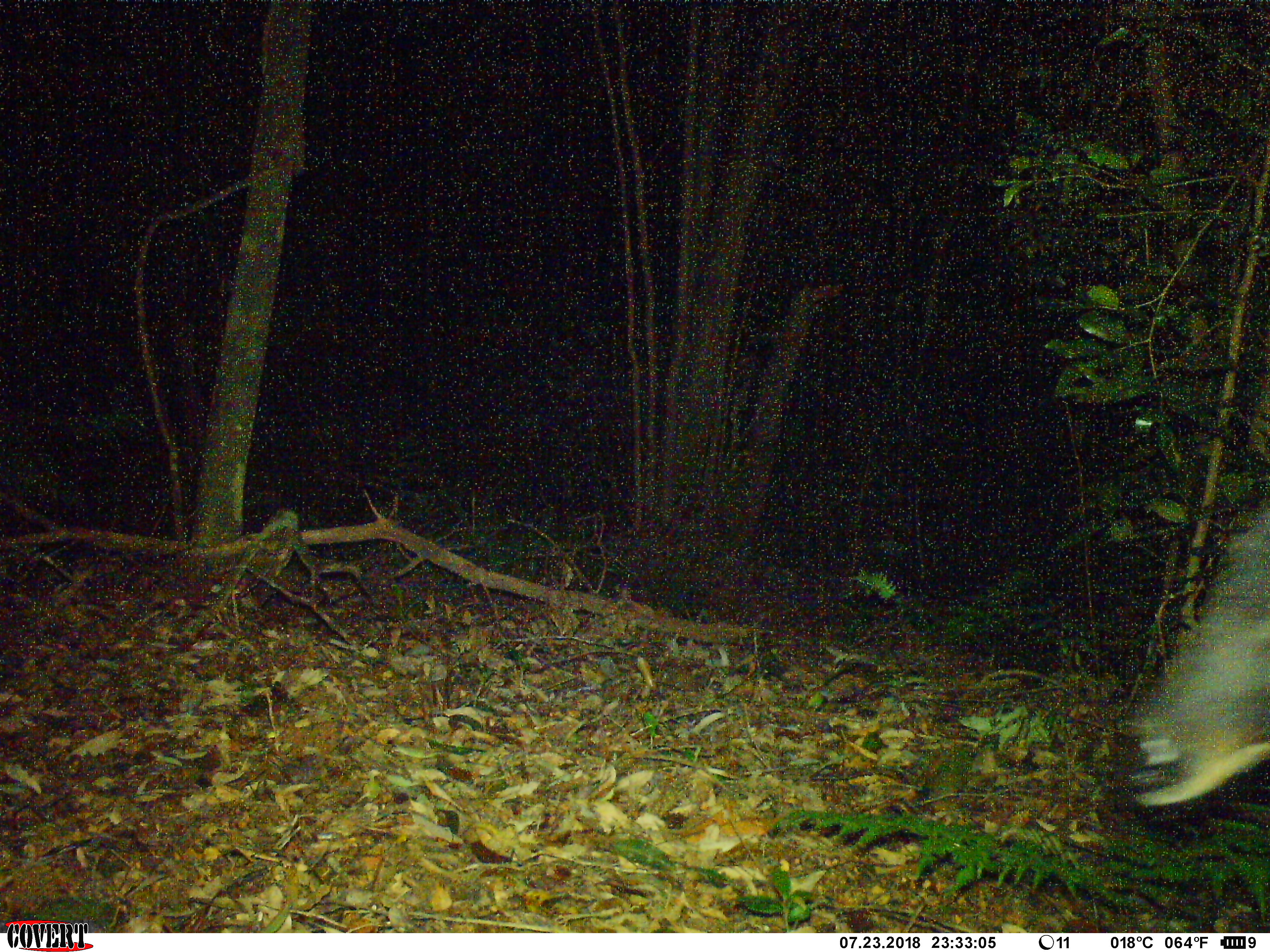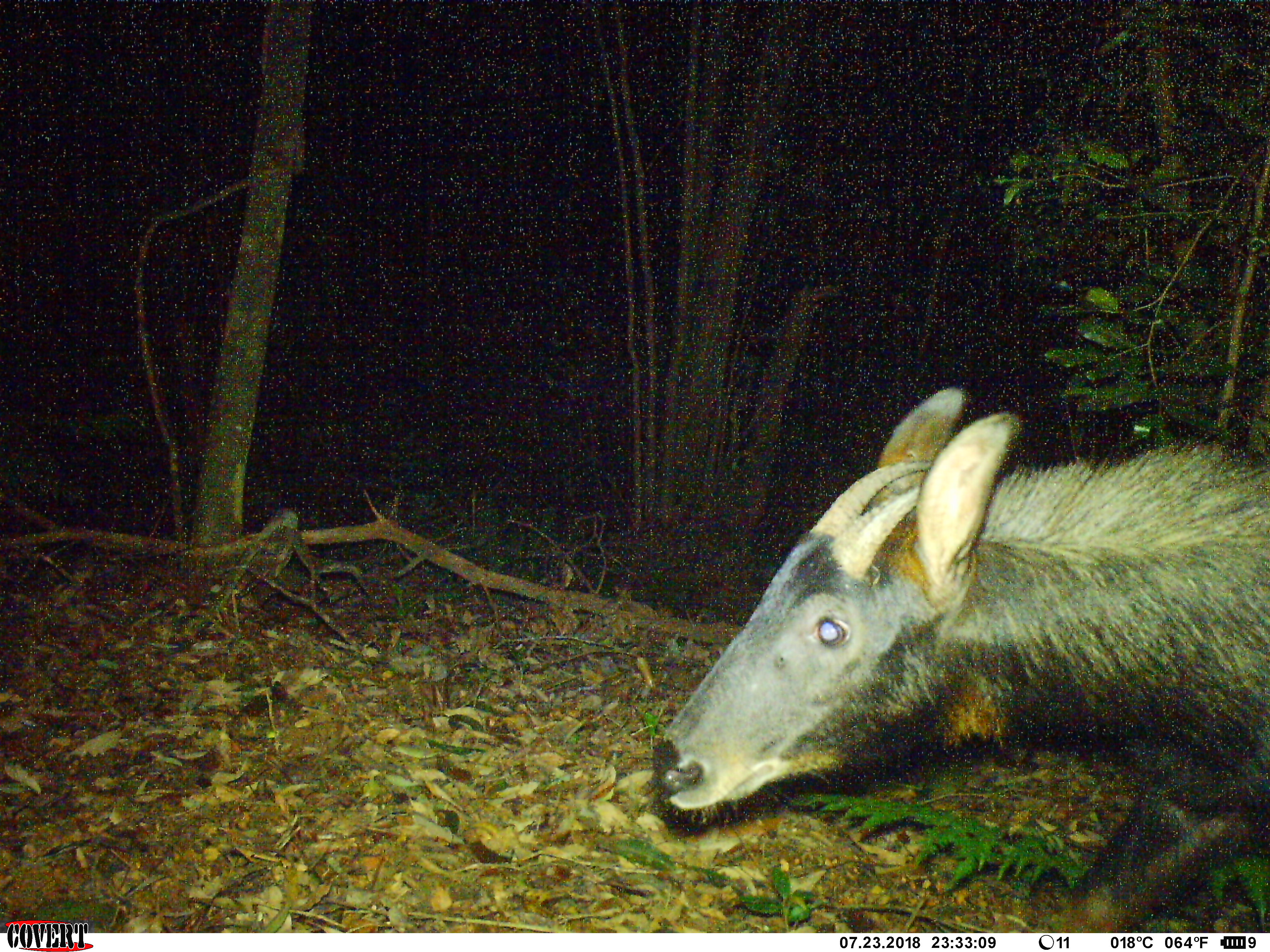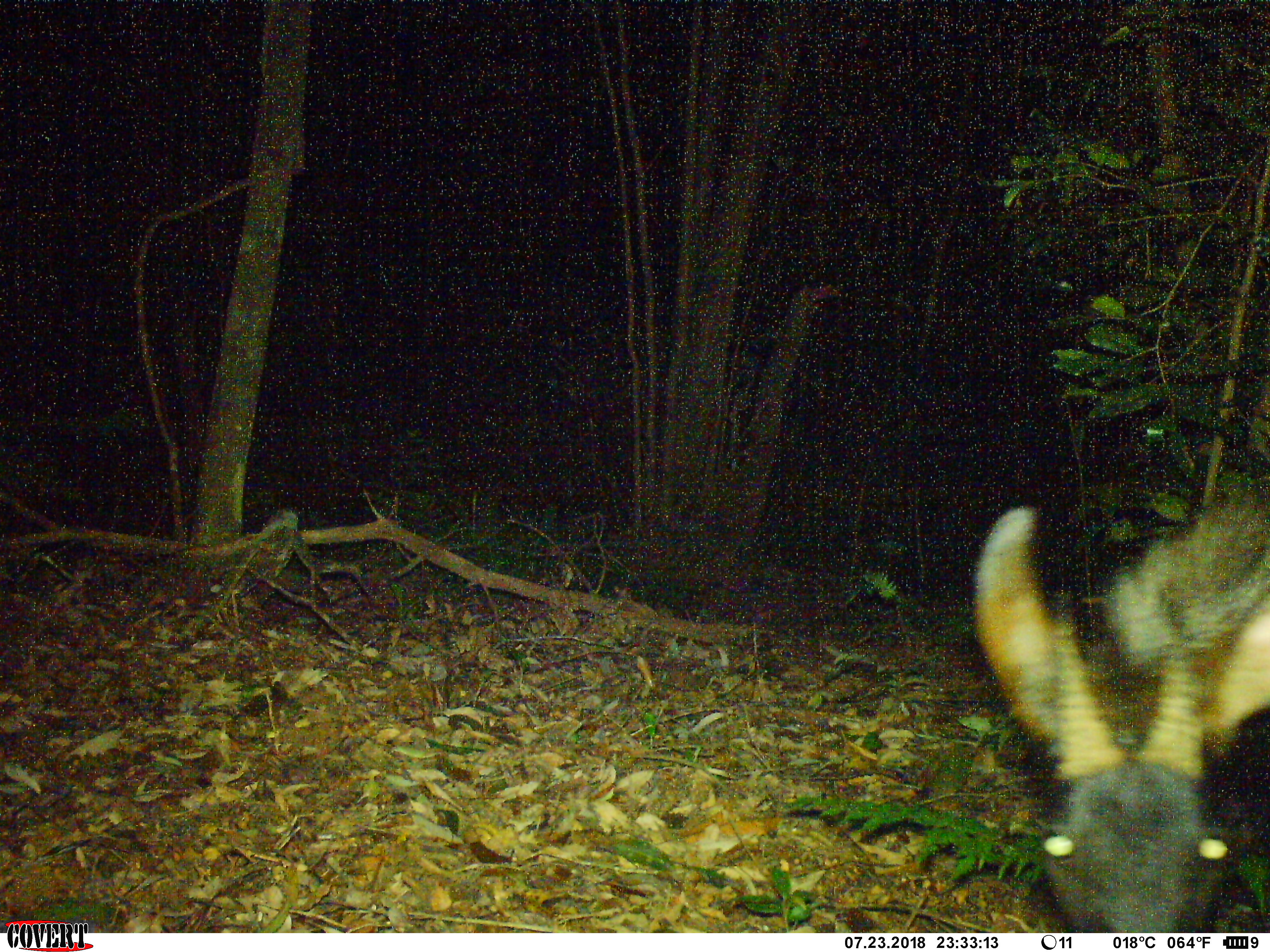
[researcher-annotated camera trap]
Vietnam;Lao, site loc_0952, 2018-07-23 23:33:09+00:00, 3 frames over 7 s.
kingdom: Animalia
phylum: Chordata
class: Mammalia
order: Artiodactyla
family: Bovidae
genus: Capricornis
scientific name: Capricornis sumatraensis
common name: chinese serow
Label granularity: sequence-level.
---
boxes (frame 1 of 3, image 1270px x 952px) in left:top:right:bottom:
chinese serow: 1106:501:1270:812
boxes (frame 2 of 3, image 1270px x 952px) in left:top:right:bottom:
chinese serow: 650:385:1268:933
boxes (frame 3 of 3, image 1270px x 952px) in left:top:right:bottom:
chinese serow: 969:483:1270:933